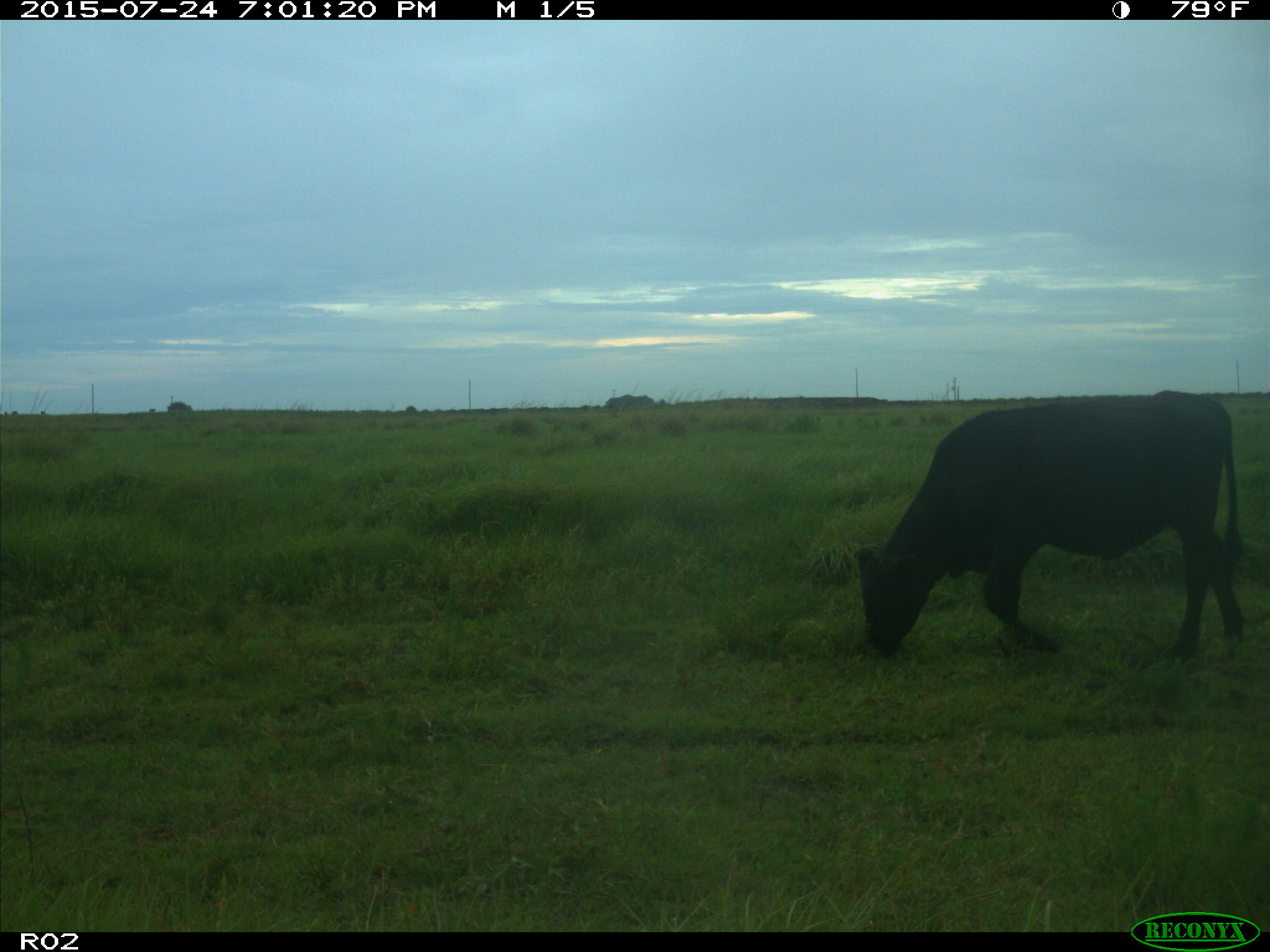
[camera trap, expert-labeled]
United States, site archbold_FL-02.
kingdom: Animalia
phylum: Chordata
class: Mammalia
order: Artiodactyla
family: Bovidae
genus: Bos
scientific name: Bos taurus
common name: domestic cow